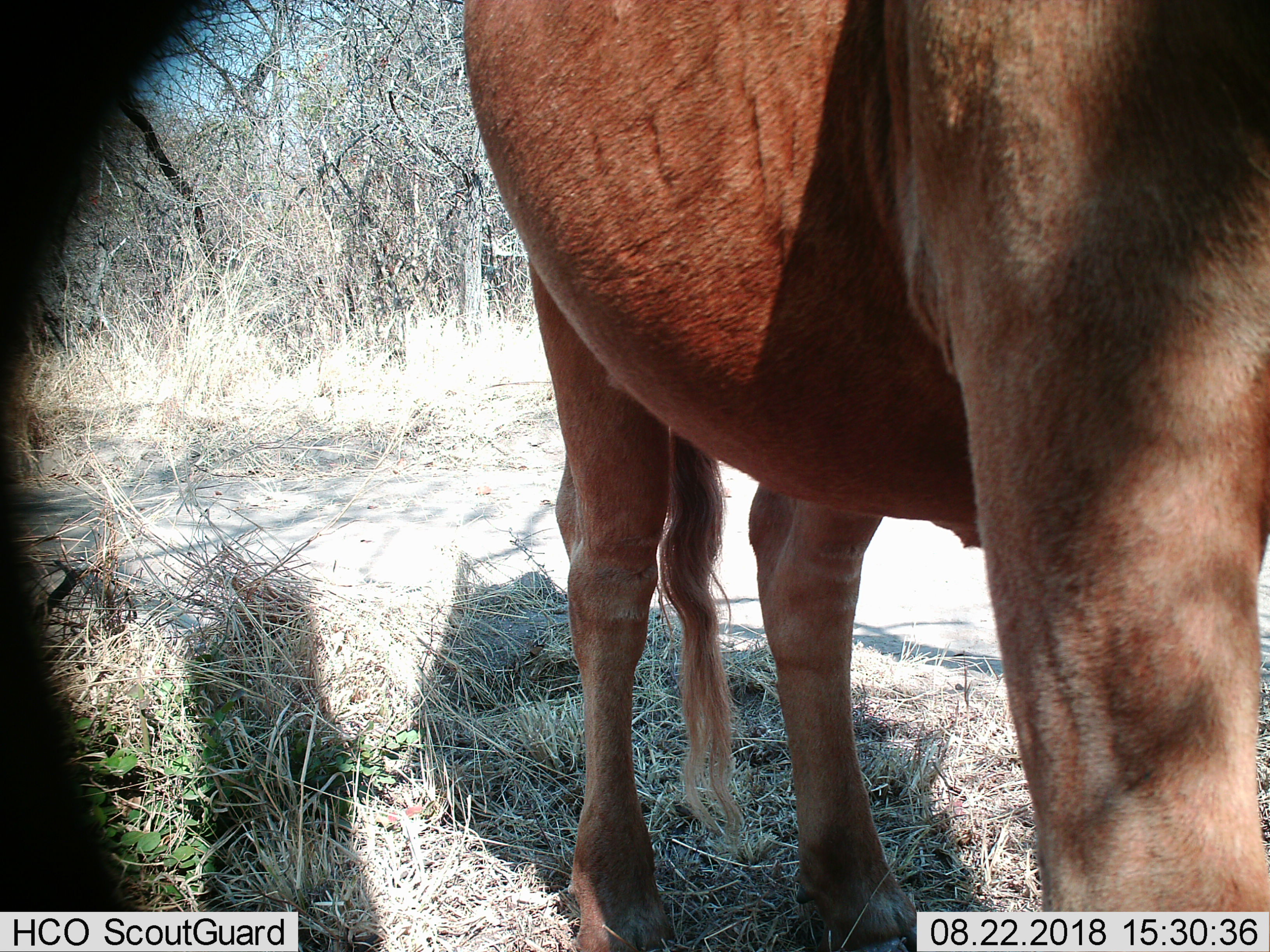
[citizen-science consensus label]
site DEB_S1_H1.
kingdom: Animalia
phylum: Chordata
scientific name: Vertebrata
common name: domestic animal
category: domesticanimal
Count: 1.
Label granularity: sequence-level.